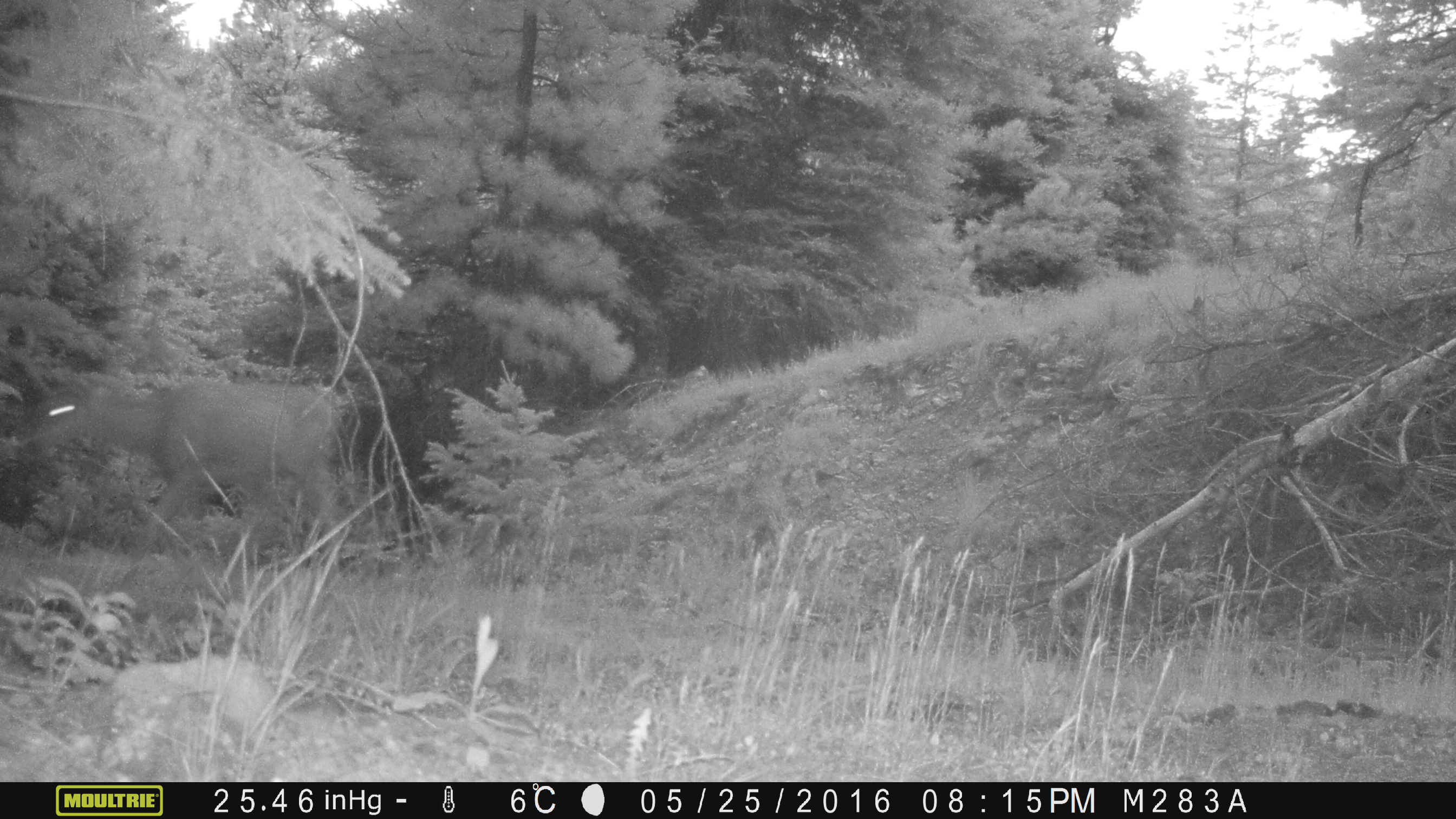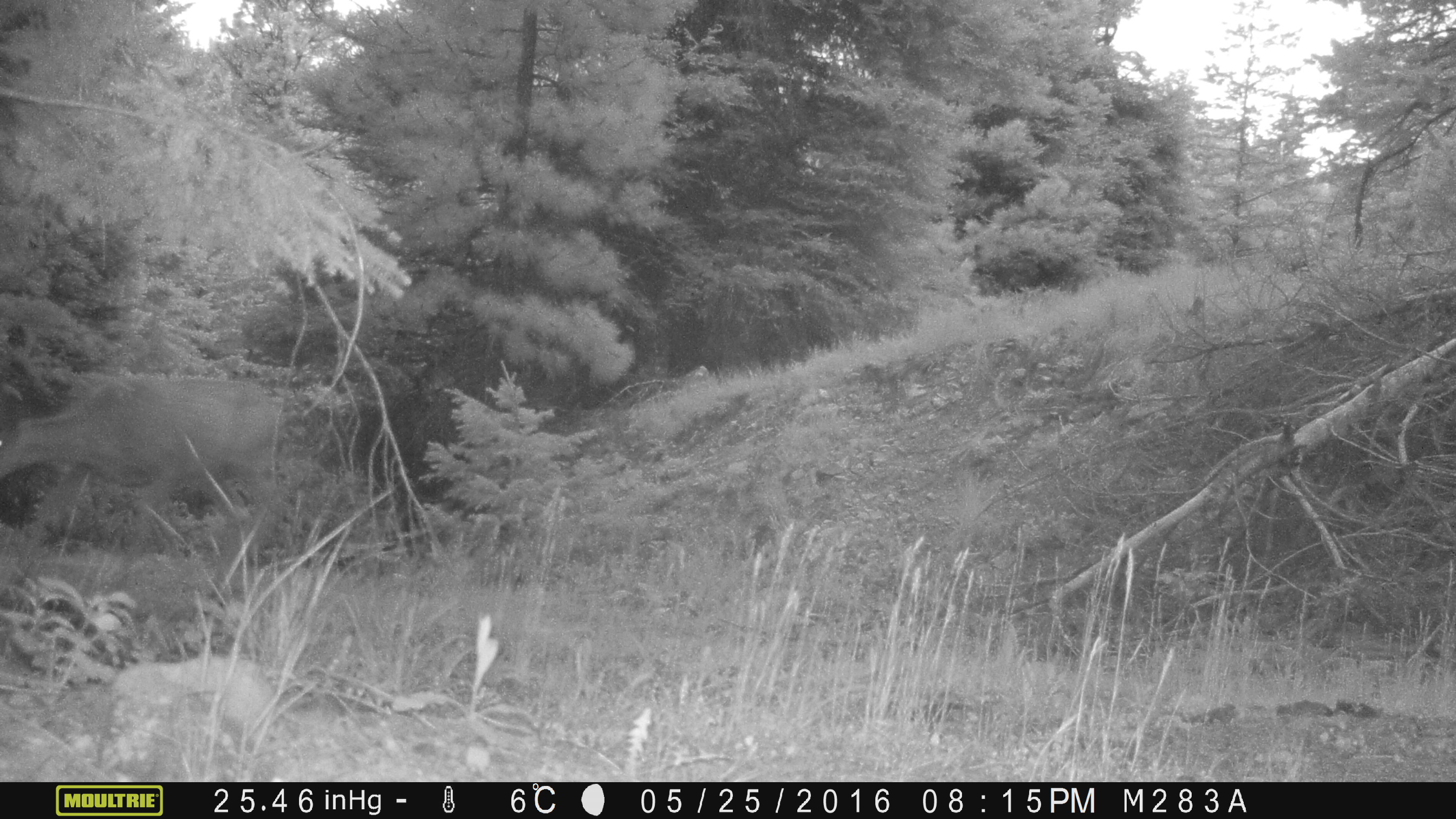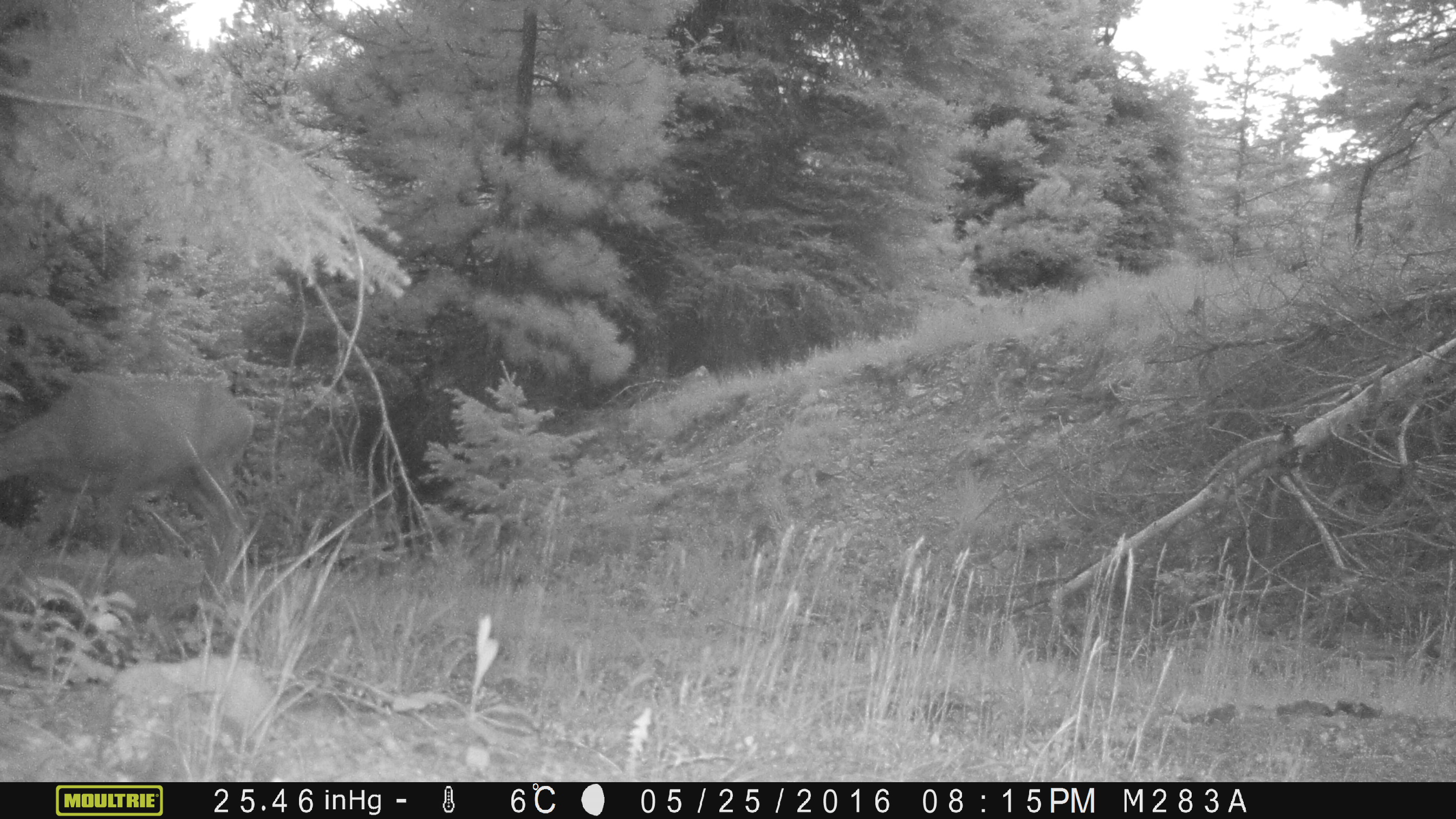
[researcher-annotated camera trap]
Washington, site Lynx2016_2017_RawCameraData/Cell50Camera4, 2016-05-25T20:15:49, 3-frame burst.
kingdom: Animalia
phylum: Chordata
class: Mammalia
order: Artiodactyla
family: Cervidae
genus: Odocoileus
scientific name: Odocoileus hemionus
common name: mule deer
Odocoileus hemionus (mule deer). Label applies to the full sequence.